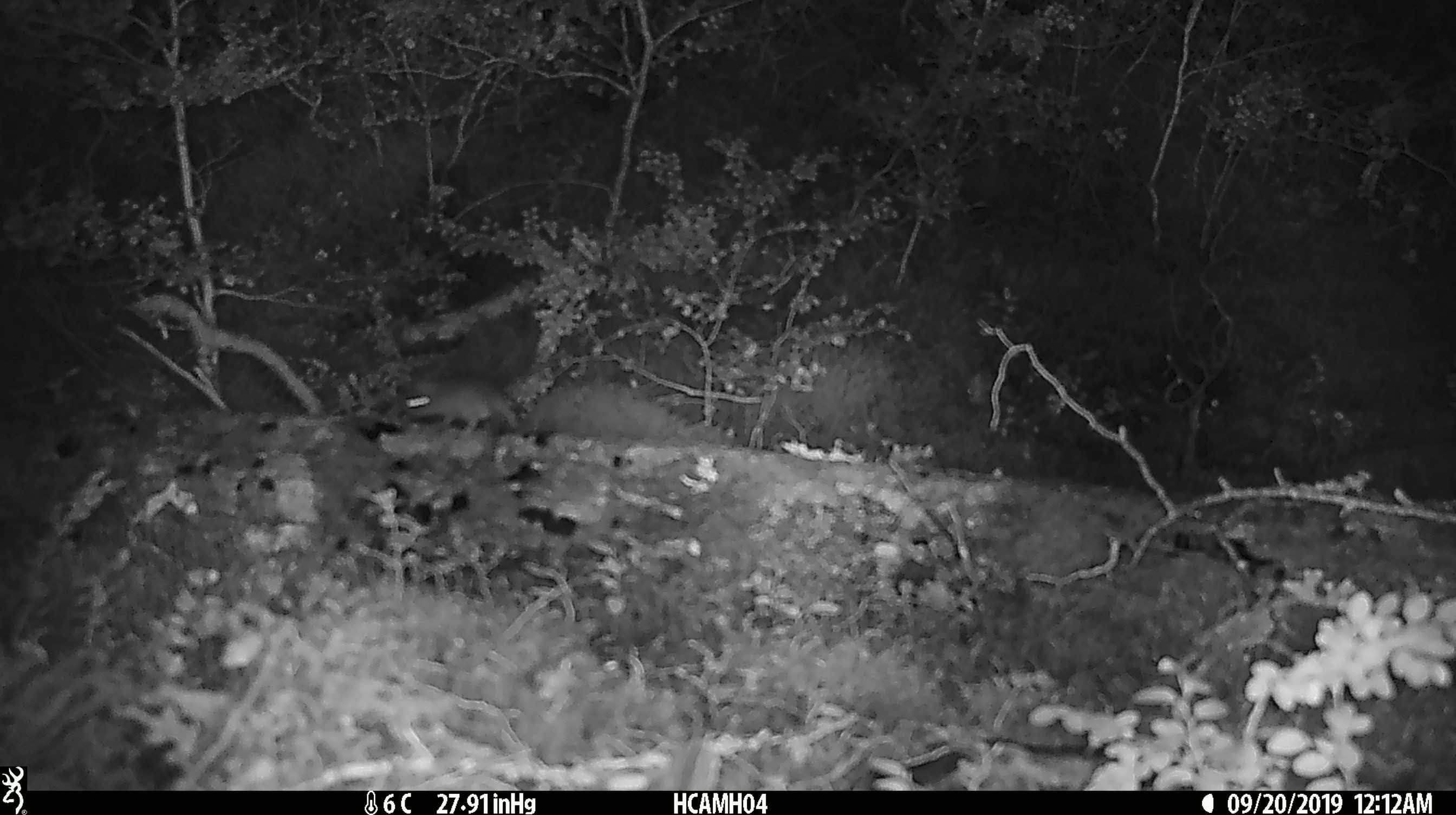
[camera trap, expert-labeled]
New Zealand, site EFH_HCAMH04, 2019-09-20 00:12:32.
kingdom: Animalia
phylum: Chordata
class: Mammalia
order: Rodentia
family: Muridae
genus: Mus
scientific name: Mus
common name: mouse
Mouse (Mus).